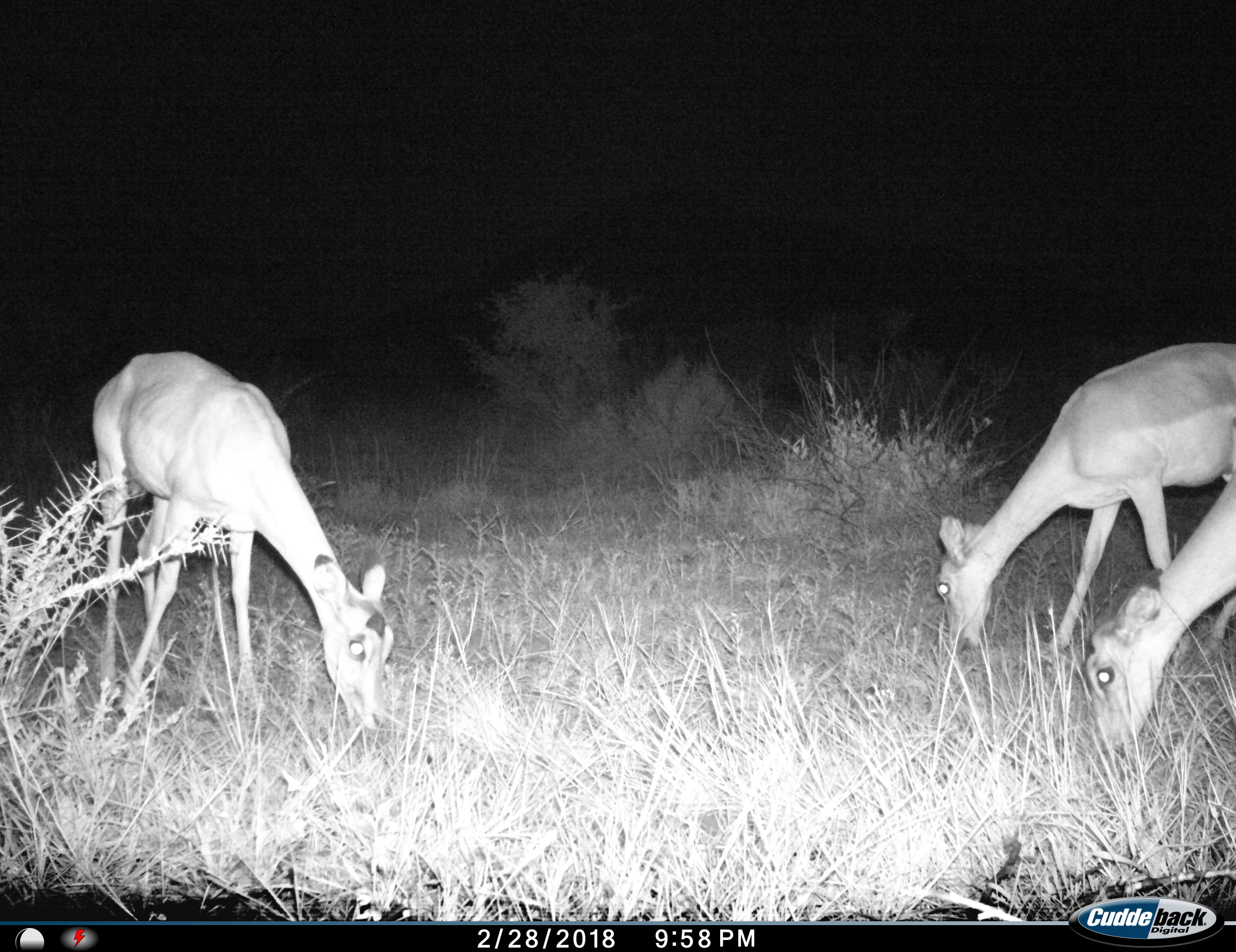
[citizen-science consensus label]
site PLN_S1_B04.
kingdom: Animalia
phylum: Chordata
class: Mammalia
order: Artiodactyla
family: Bovidae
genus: Aepyceros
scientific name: Aepyceros melampus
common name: impala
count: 3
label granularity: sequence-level